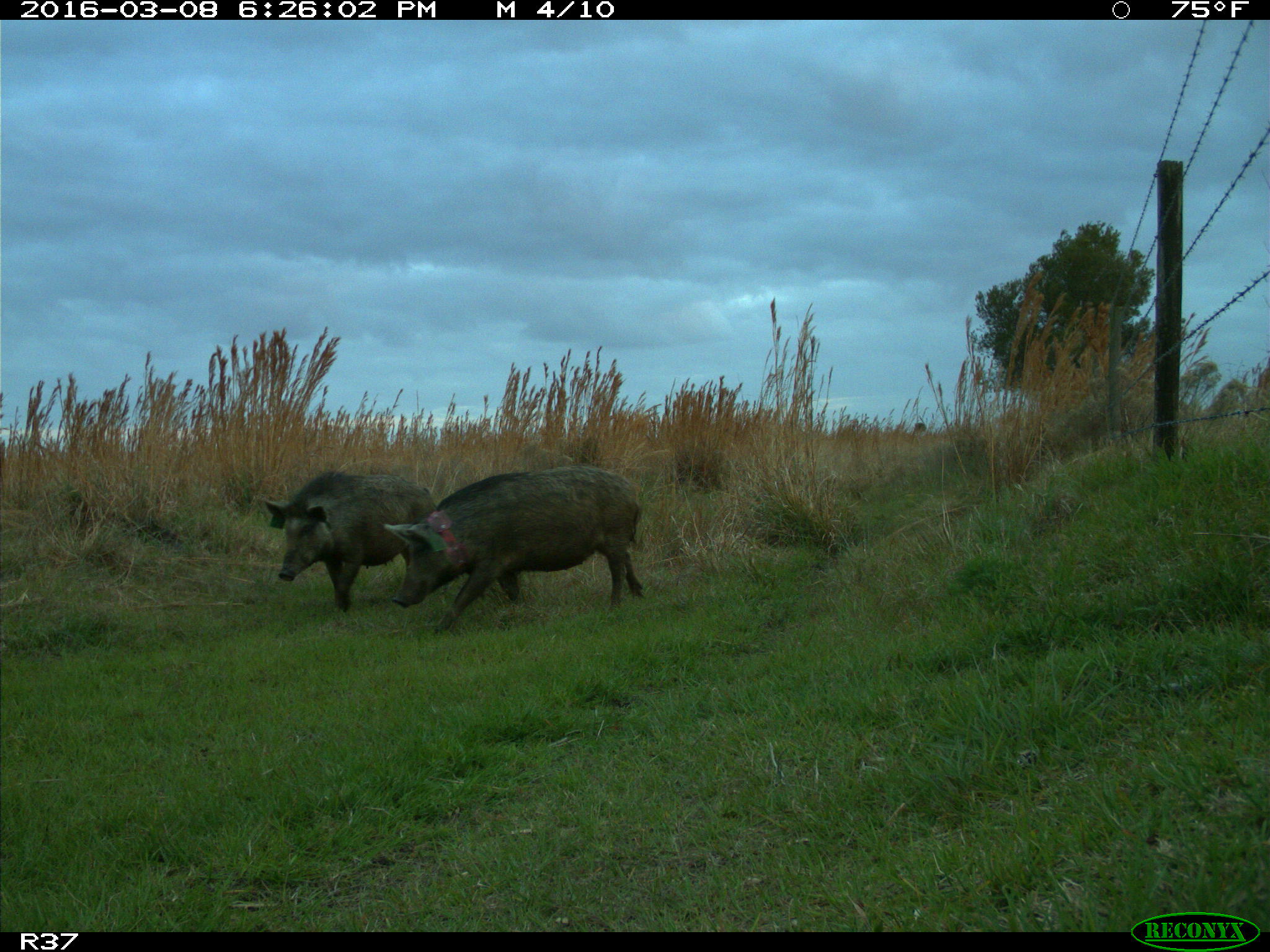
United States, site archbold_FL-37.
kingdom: Animalia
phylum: Chordata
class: Mammalia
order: Artiodactyla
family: Suidae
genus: Sus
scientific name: Sus scrofa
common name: wild boar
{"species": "Sus scrofa (wild boar)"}